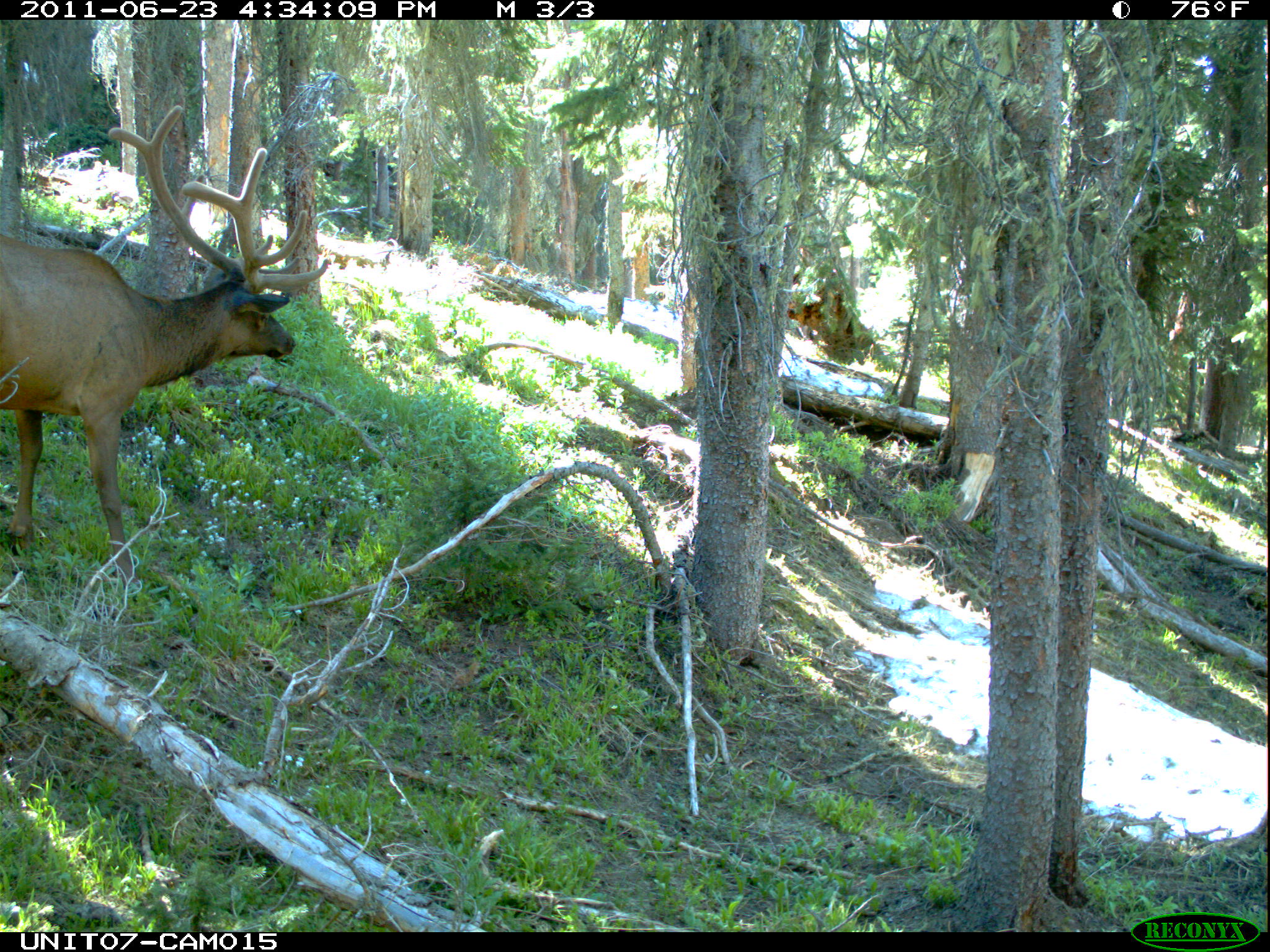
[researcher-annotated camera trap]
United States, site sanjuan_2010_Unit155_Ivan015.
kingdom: Animalia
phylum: Chordata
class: Mammalia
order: Artiodactyla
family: Cervidae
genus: Cervus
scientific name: Cervus elaphus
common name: red deer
Cervus elaphus (red deer).